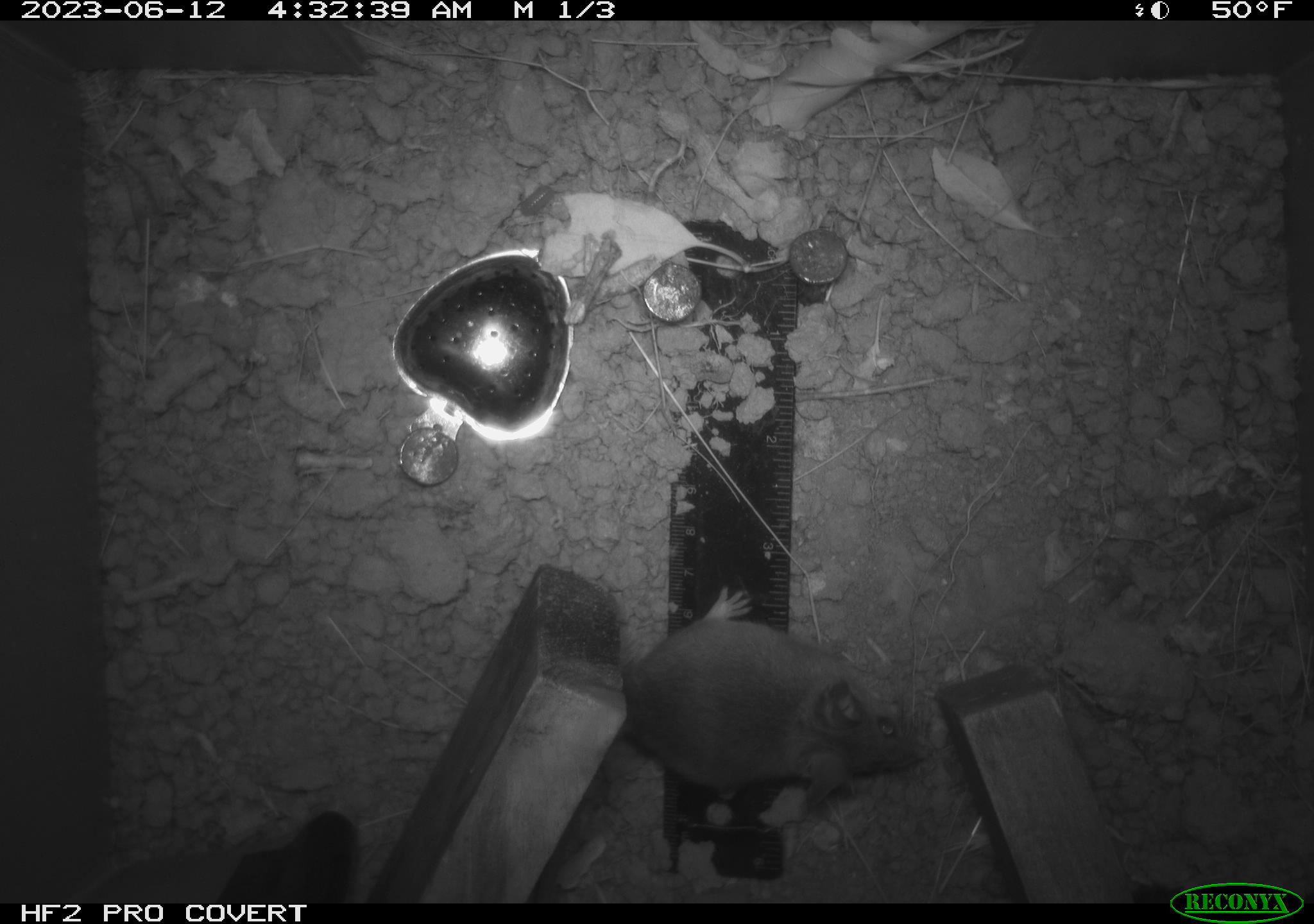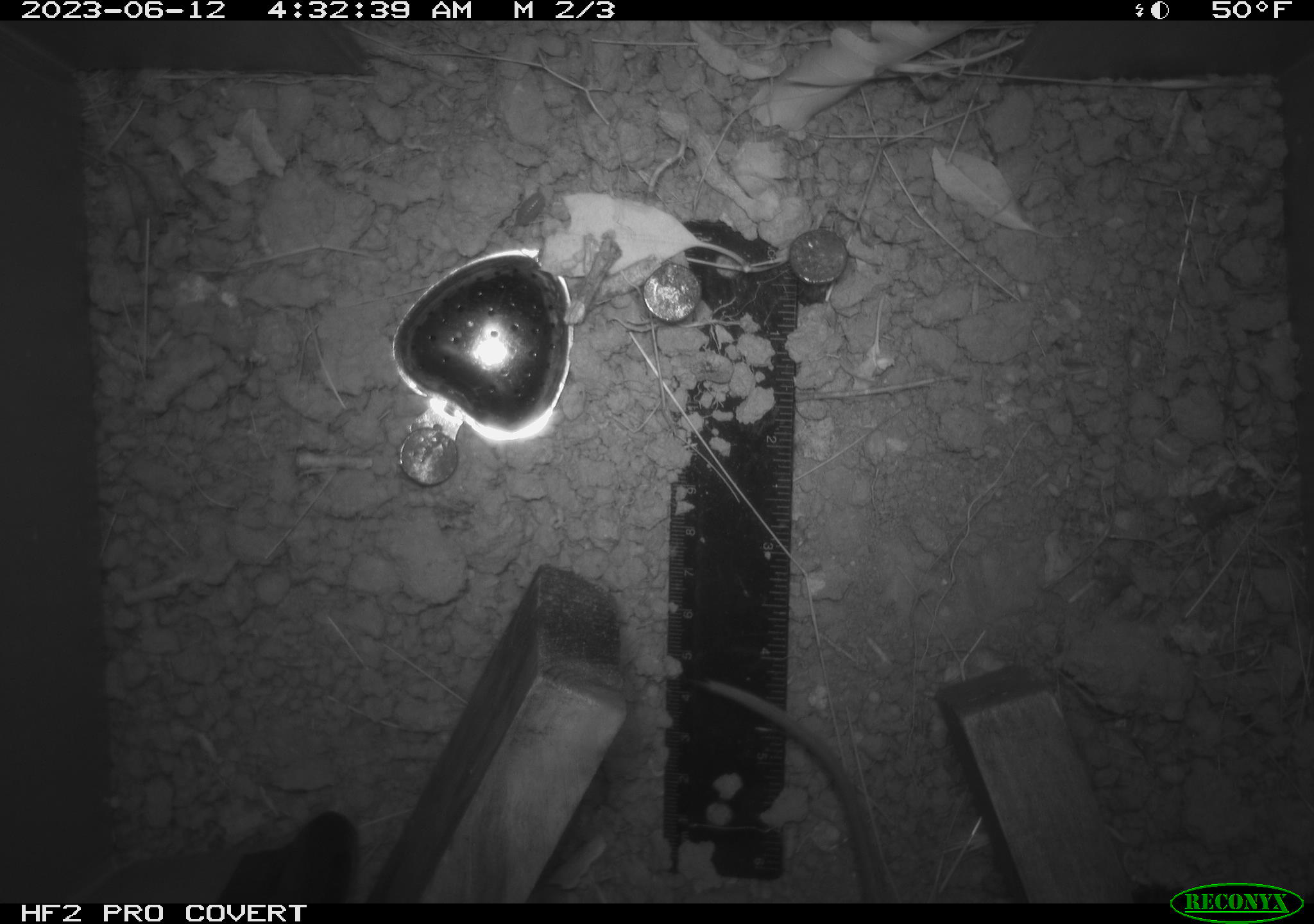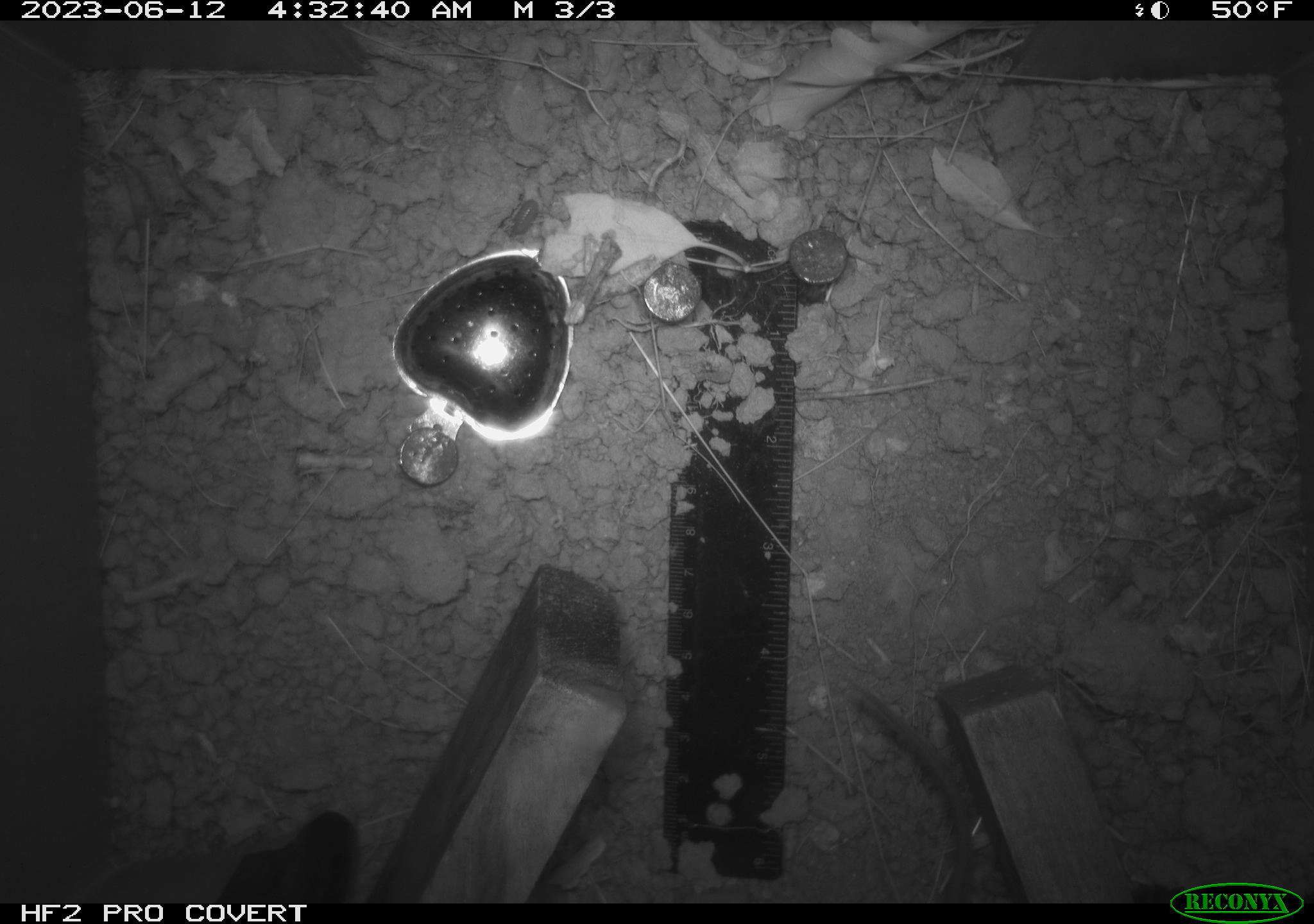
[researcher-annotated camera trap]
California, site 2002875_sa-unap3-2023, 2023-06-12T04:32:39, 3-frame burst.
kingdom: Animalia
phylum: Chordata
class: Mammalia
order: Rodentia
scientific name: Rodentia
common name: mouse species